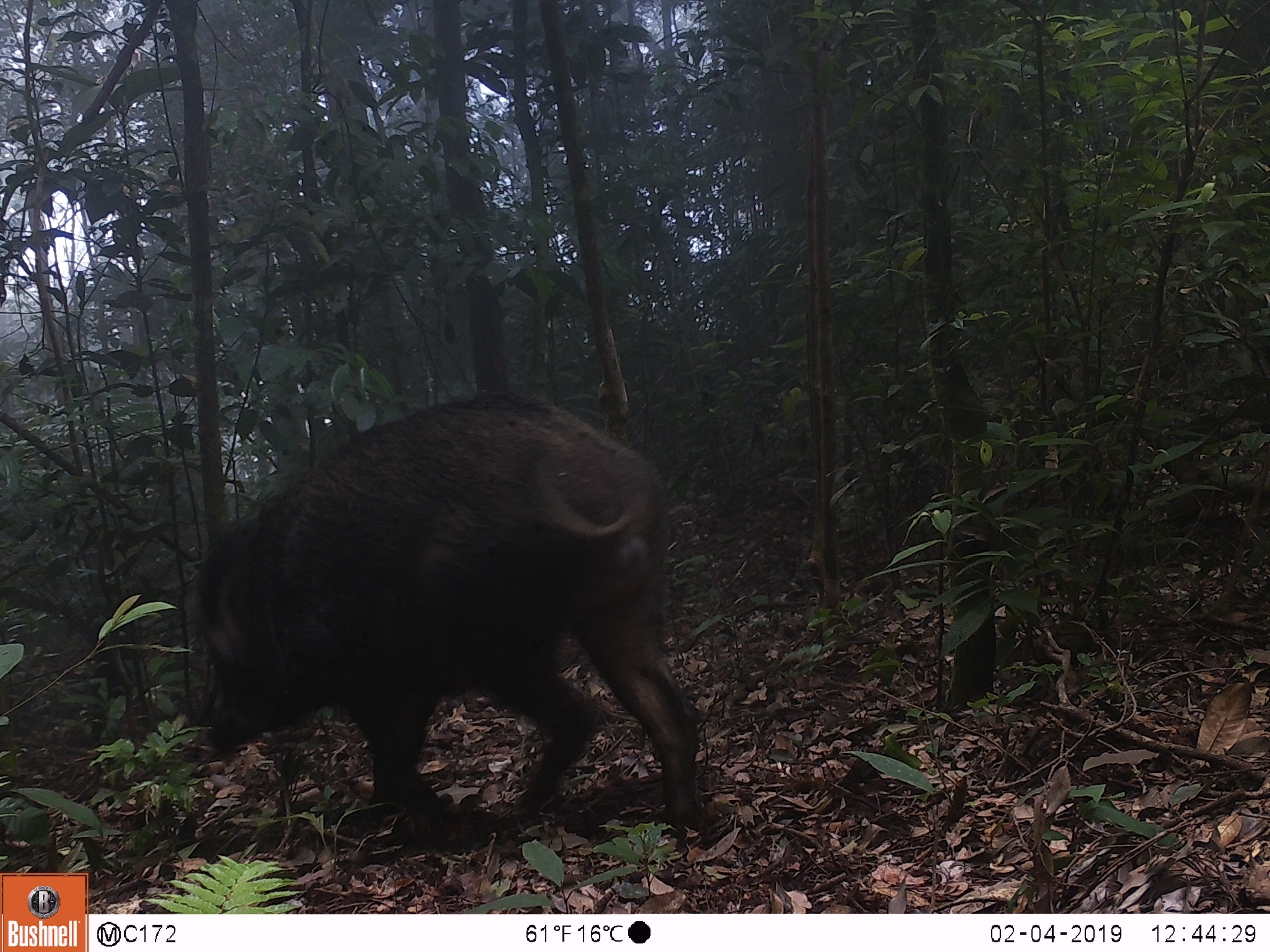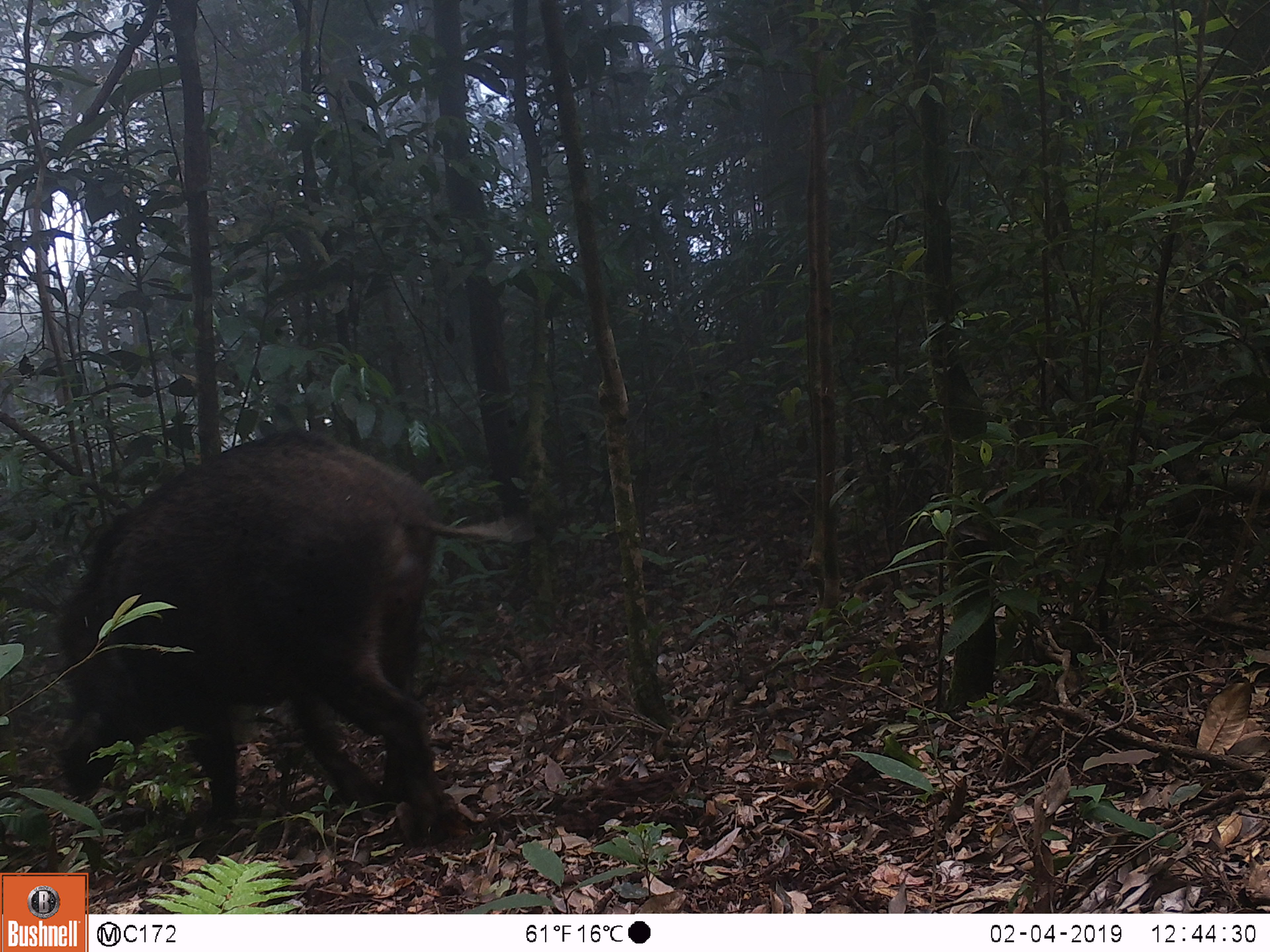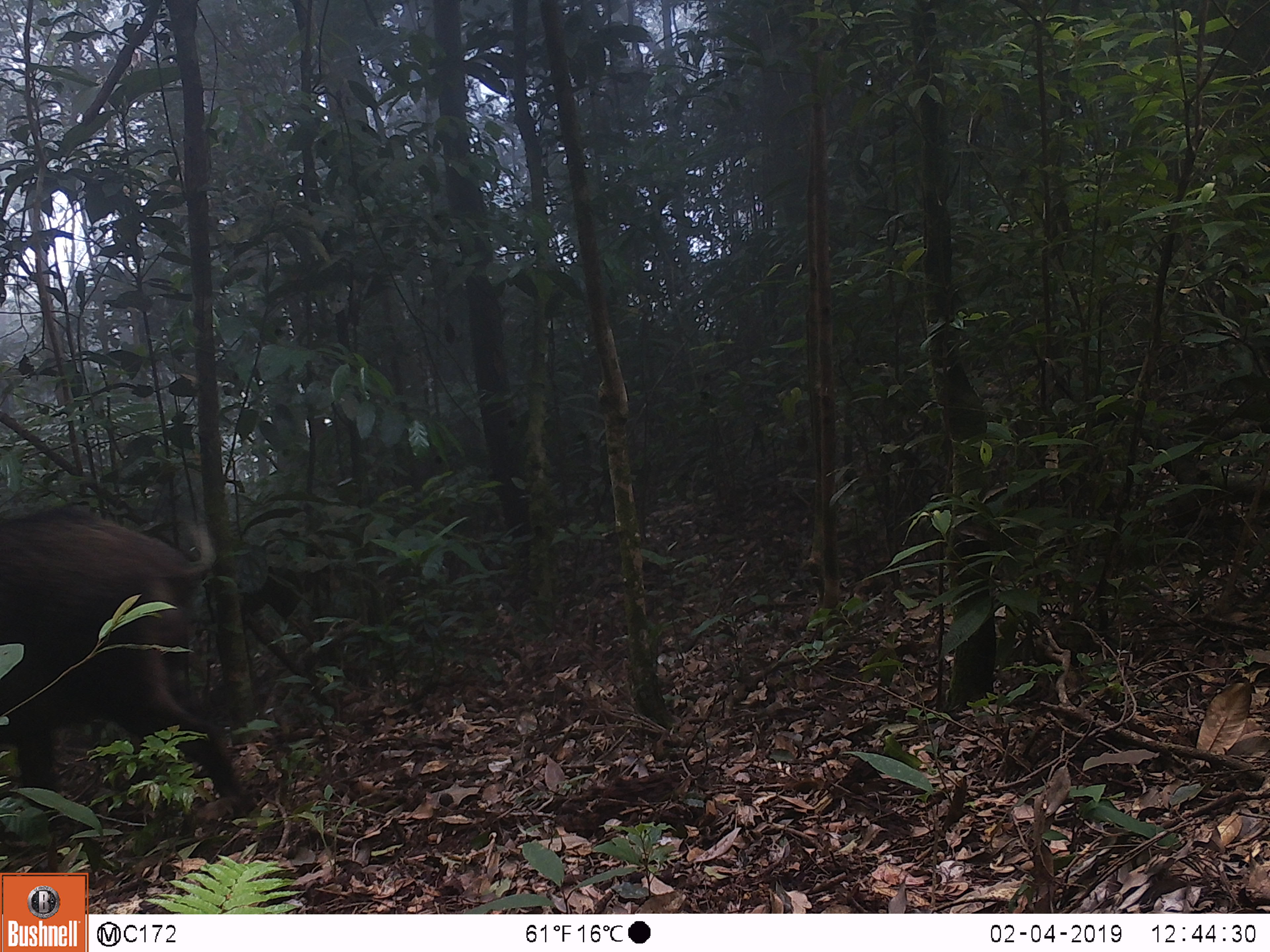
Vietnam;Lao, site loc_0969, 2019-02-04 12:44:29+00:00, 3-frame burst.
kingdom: Animalia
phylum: Chordata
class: Mammalia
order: Artiodactyla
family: Suidae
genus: Sus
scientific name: Sus scrofa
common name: eurasian wild pig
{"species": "eurasian wild pig (Sus scrofa)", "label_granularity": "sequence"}